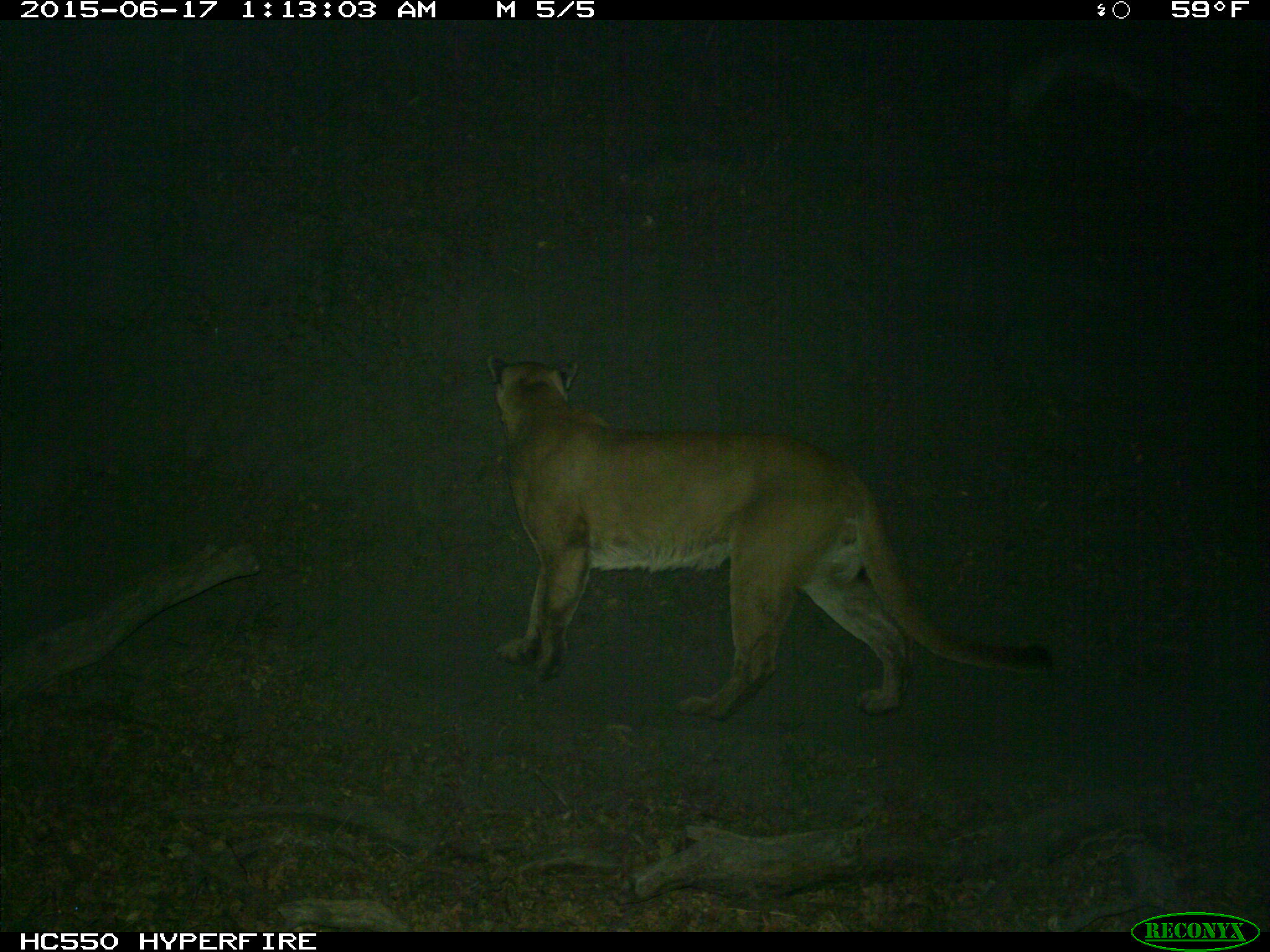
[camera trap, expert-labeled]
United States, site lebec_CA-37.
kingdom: Animalia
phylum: Chordata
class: Mammalia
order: Carnivora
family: Felidae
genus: Puma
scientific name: Puma concolor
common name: mountain lion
Puma concolor (mountain lion).